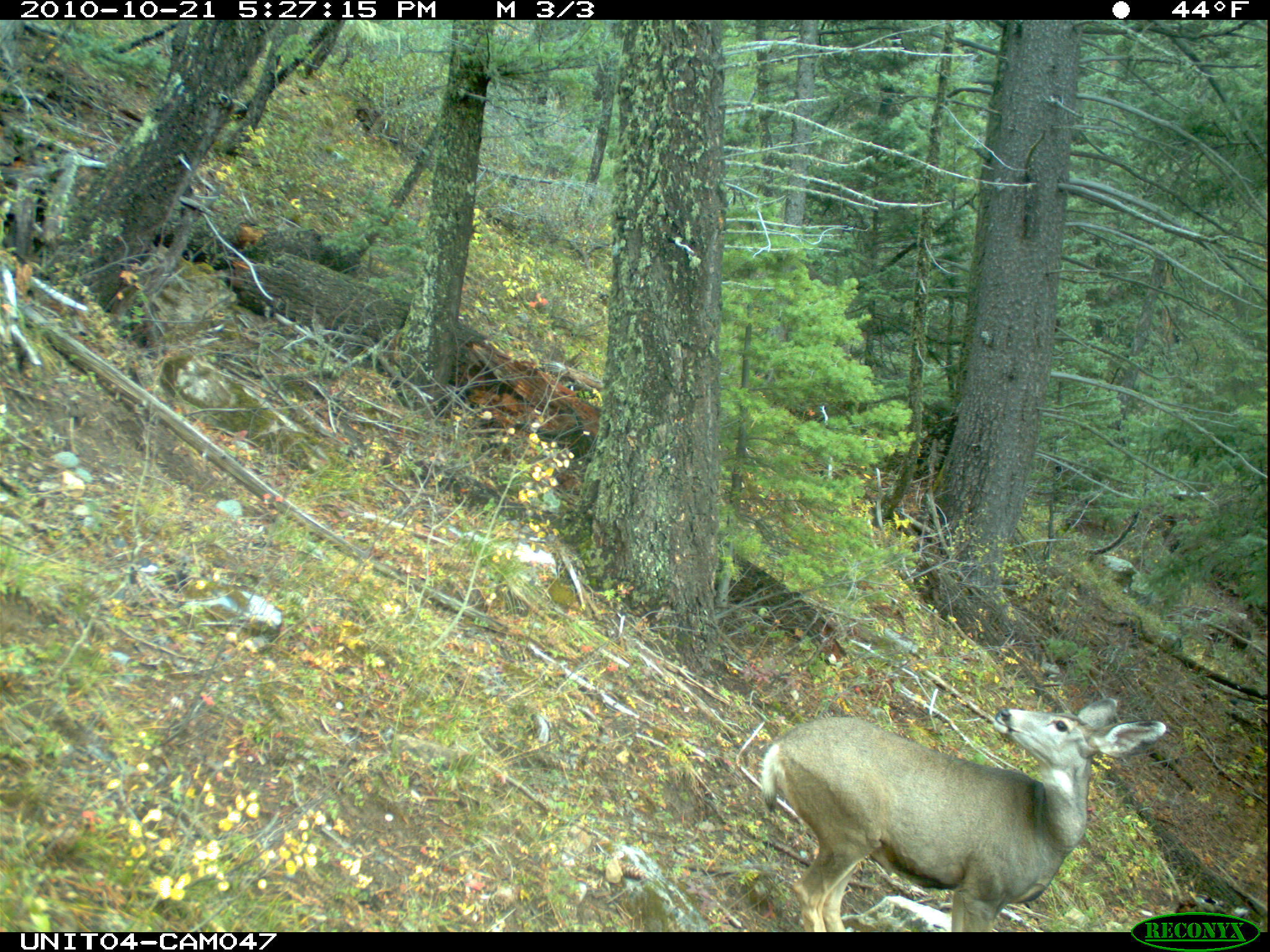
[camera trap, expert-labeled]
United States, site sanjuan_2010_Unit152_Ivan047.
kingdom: Animalia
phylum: Chordata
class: Mammalia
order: Artiodactyla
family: Cervidae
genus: Odocoileus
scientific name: Odocoileus hemionus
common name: mule deer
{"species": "Odocoileus hemionus (mule deer)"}